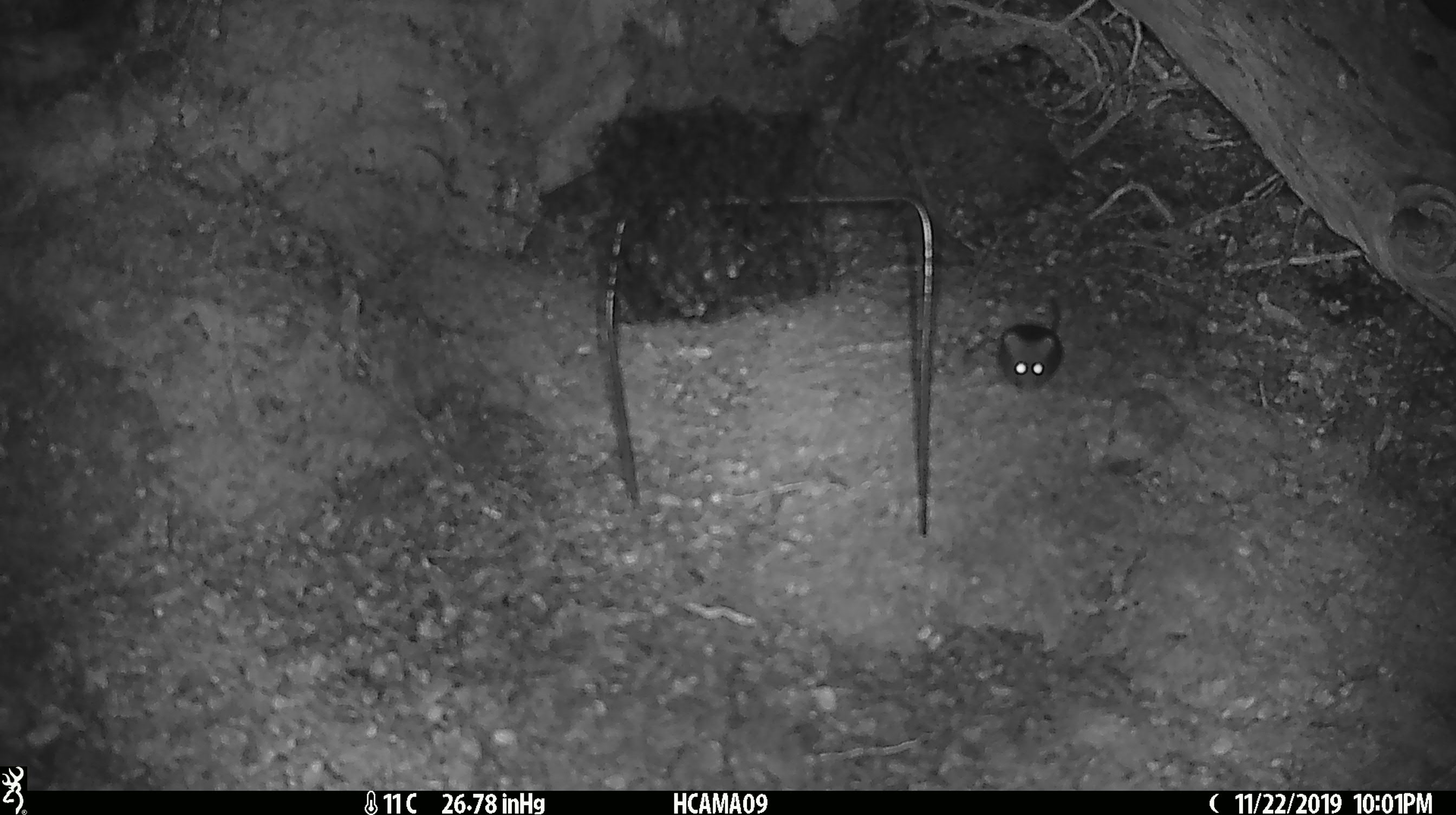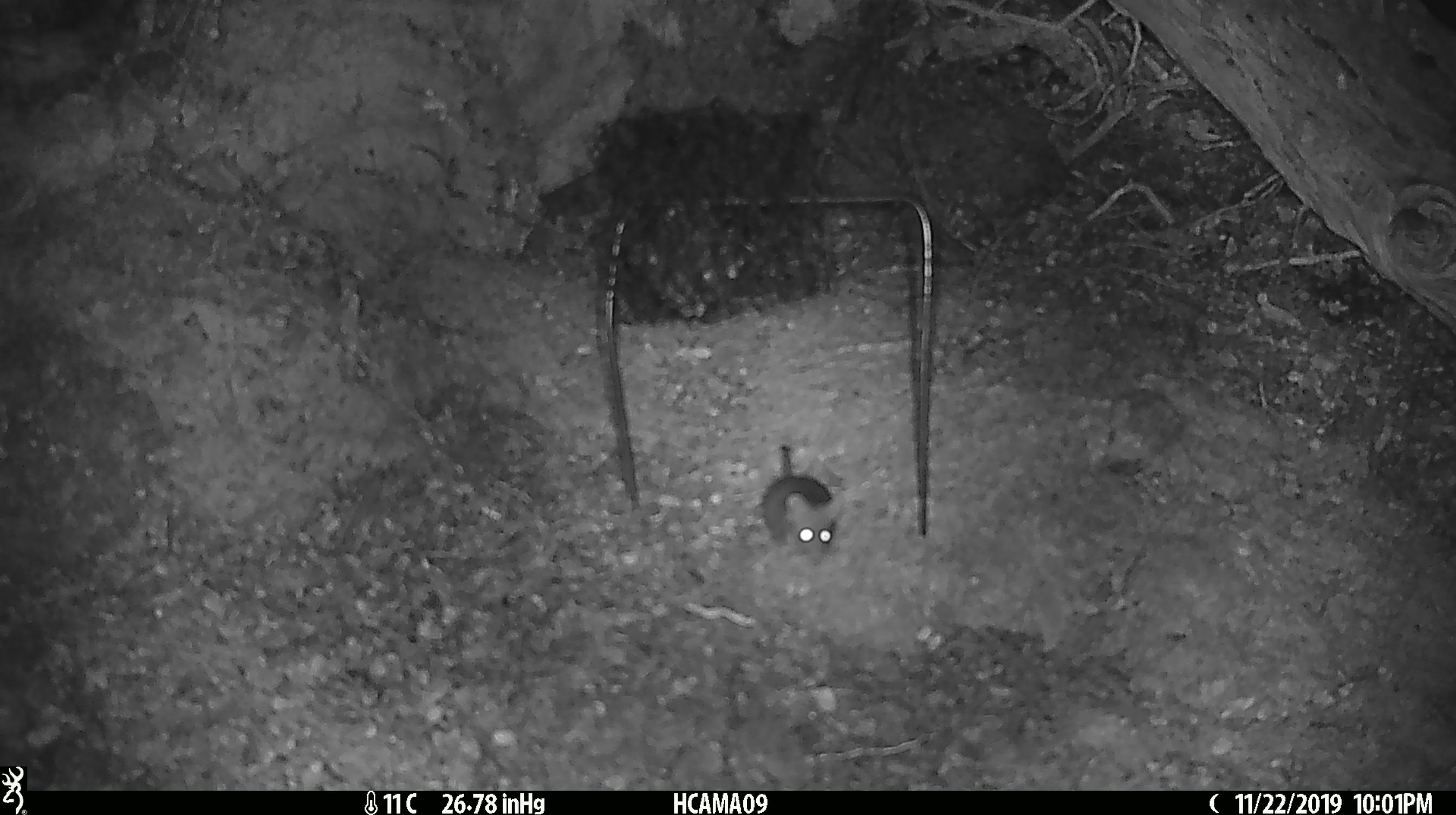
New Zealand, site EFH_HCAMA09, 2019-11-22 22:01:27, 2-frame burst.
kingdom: Animalia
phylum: Chordata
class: Mammalia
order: Rodentia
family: Muridae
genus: Mus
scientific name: Mus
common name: mouse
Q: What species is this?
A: Mouse (Mus).